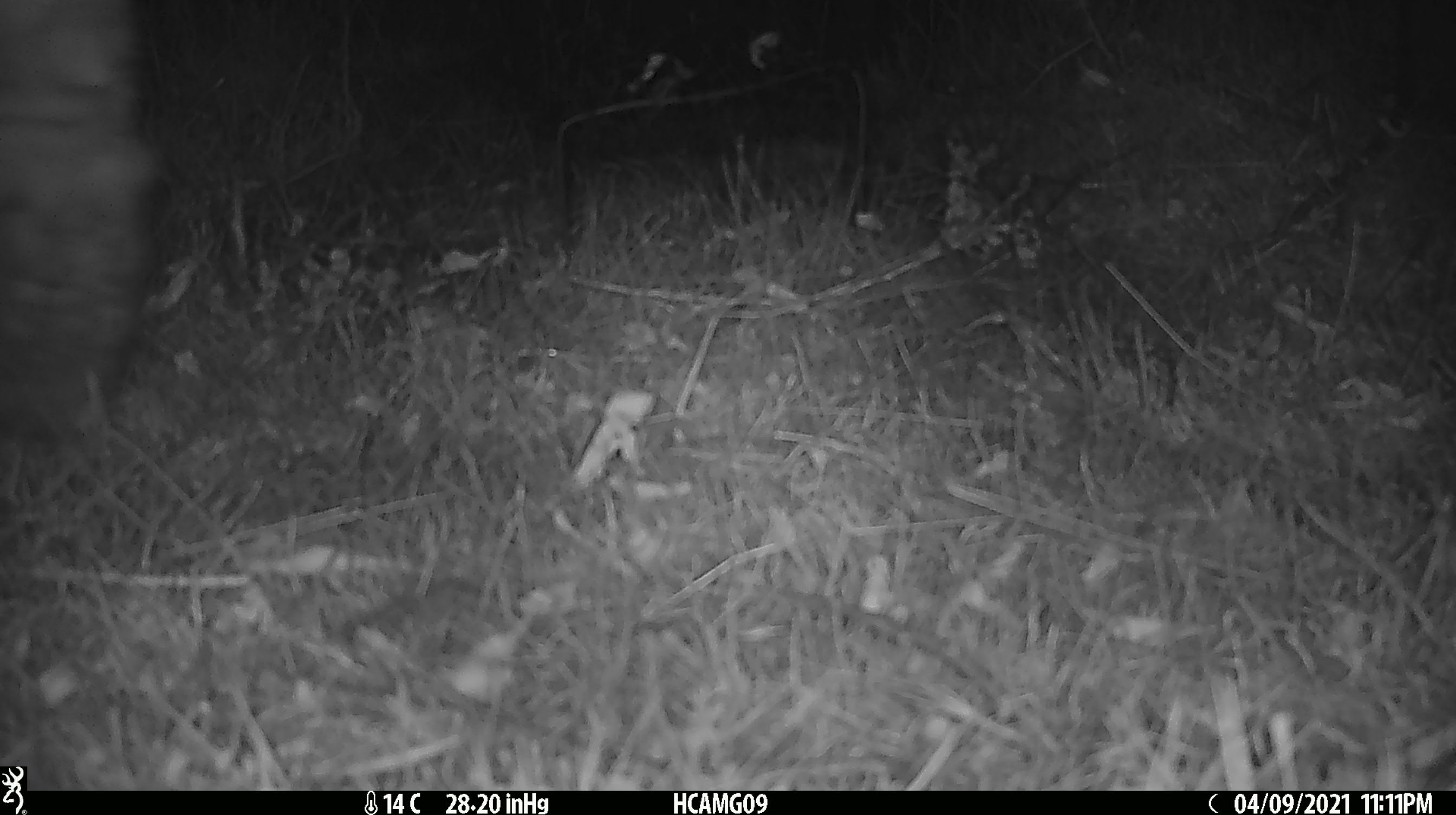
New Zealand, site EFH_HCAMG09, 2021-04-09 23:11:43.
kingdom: Animalia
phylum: Chordata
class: Mammalia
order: Artiodactyla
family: Bovidae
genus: Bos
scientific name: Bos taurus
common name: domestic cow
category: cow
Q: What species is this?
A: Cow (domestic cow) (Bos taurus).